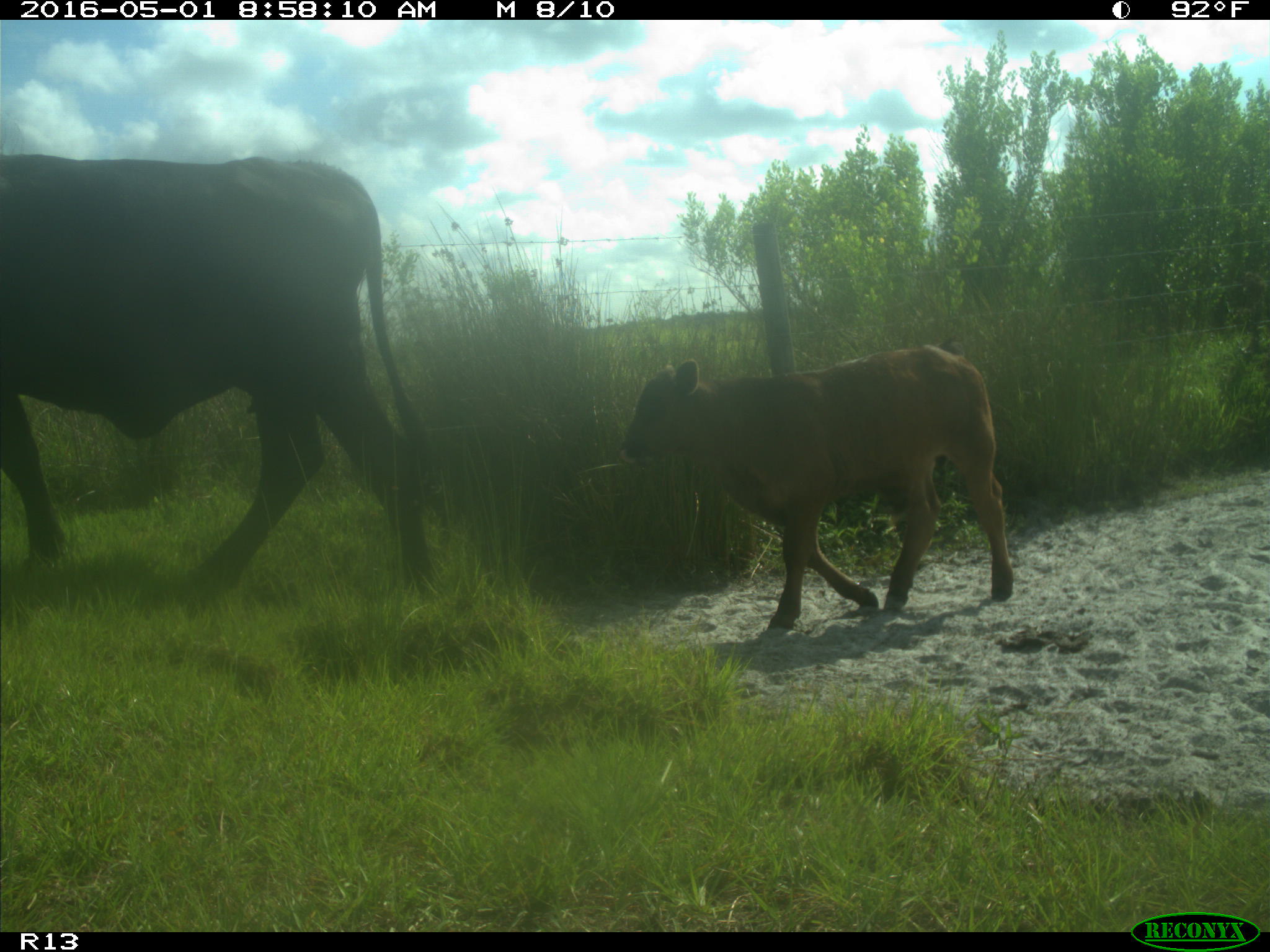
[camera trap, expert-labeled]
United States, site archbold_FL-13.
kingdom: Animalia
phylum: Chordata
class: Mammalia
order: Artiodactyla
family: Bovidae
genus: Bos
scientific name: Bos taurus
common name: domestic cow